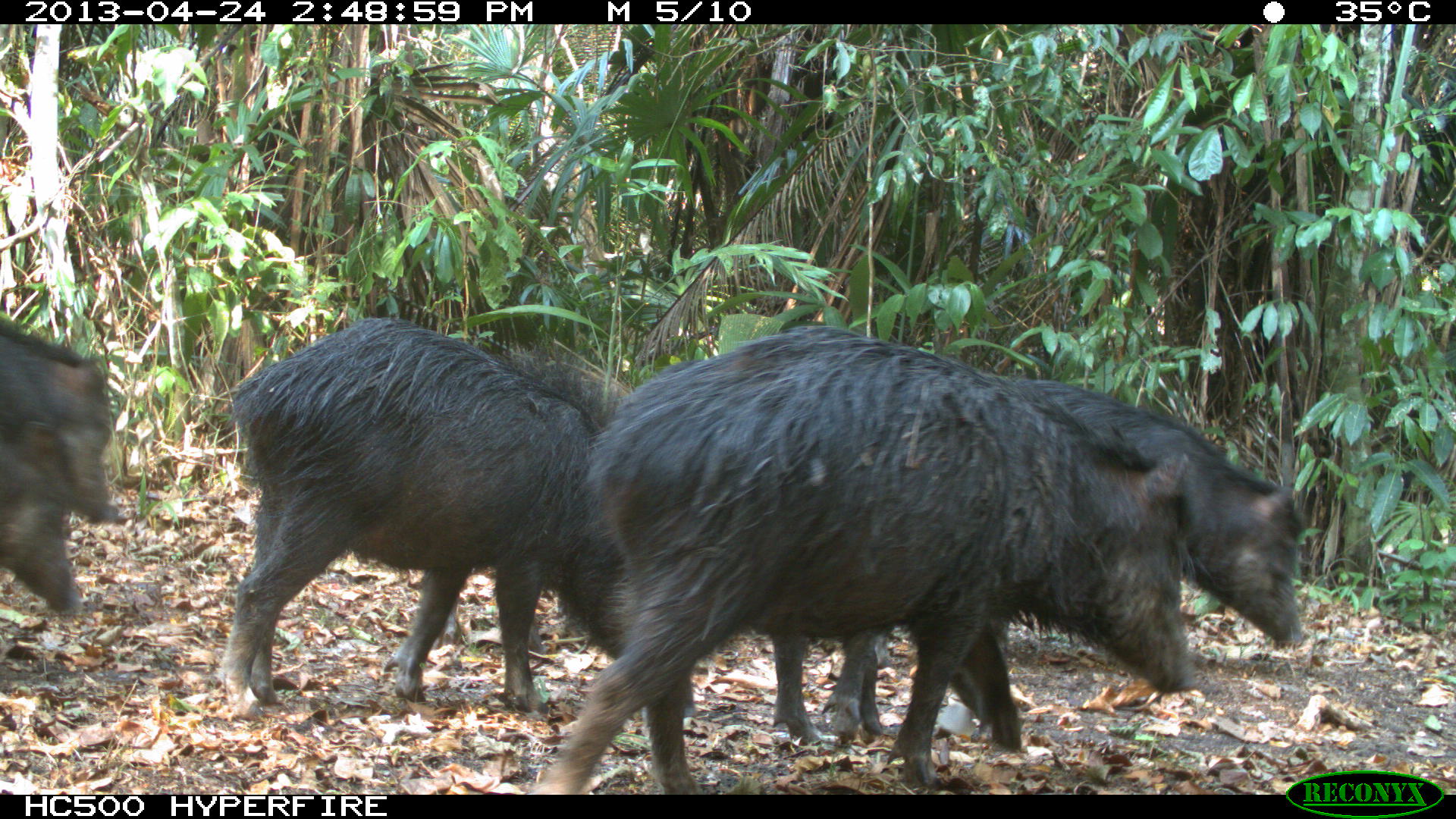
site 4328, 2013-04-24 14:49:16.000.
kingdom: Animalia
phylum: Chordata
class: Mammalia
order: Artiodactyla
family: Tayassuidae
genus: Tayassu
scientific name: Tayassu pecari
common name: white-lipped peccary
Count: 10.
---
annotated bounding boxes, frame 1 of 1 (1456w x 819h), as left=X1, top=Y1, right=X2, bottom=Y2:
tayassu pecari: left=532, top=333, right=1199, bottom=794; left=215, top=315, right=693, bottom=719; left=839, top=376, right=1303, bottom=736; left=670, top=324, right=1011, bottom=728; left=0, top=327, right=85, bottom=614; left=0, top=322, right=120, bottom=525